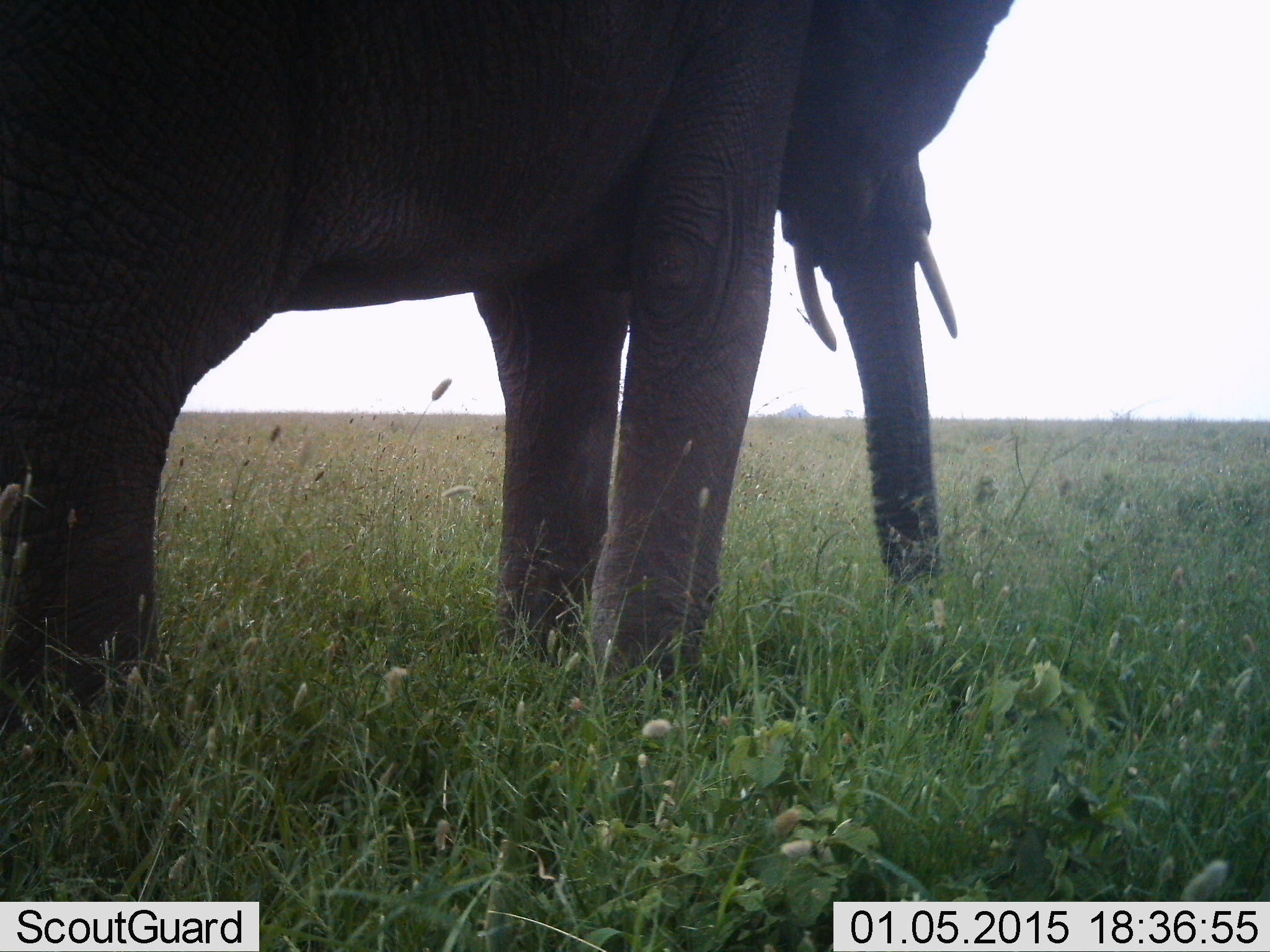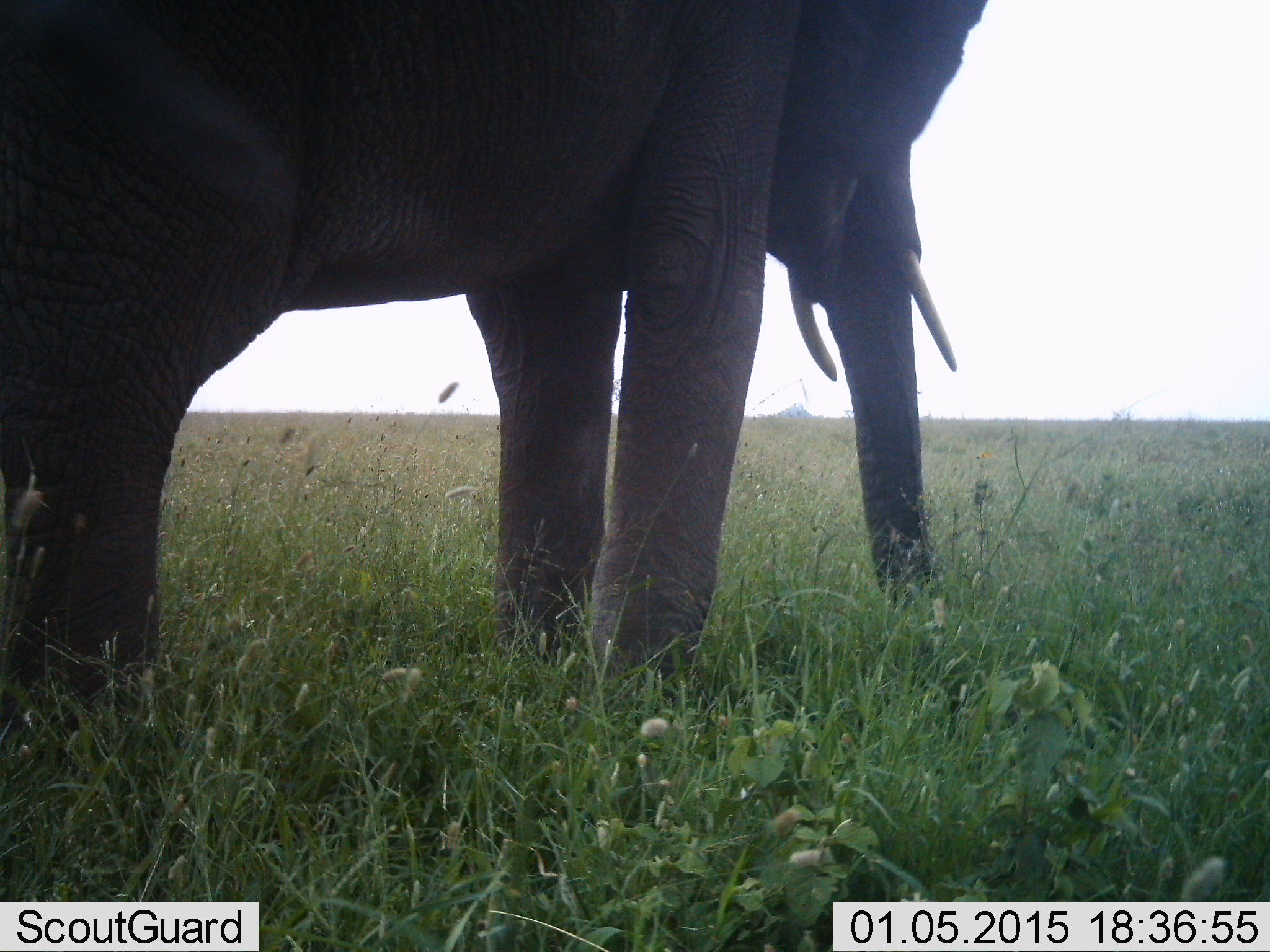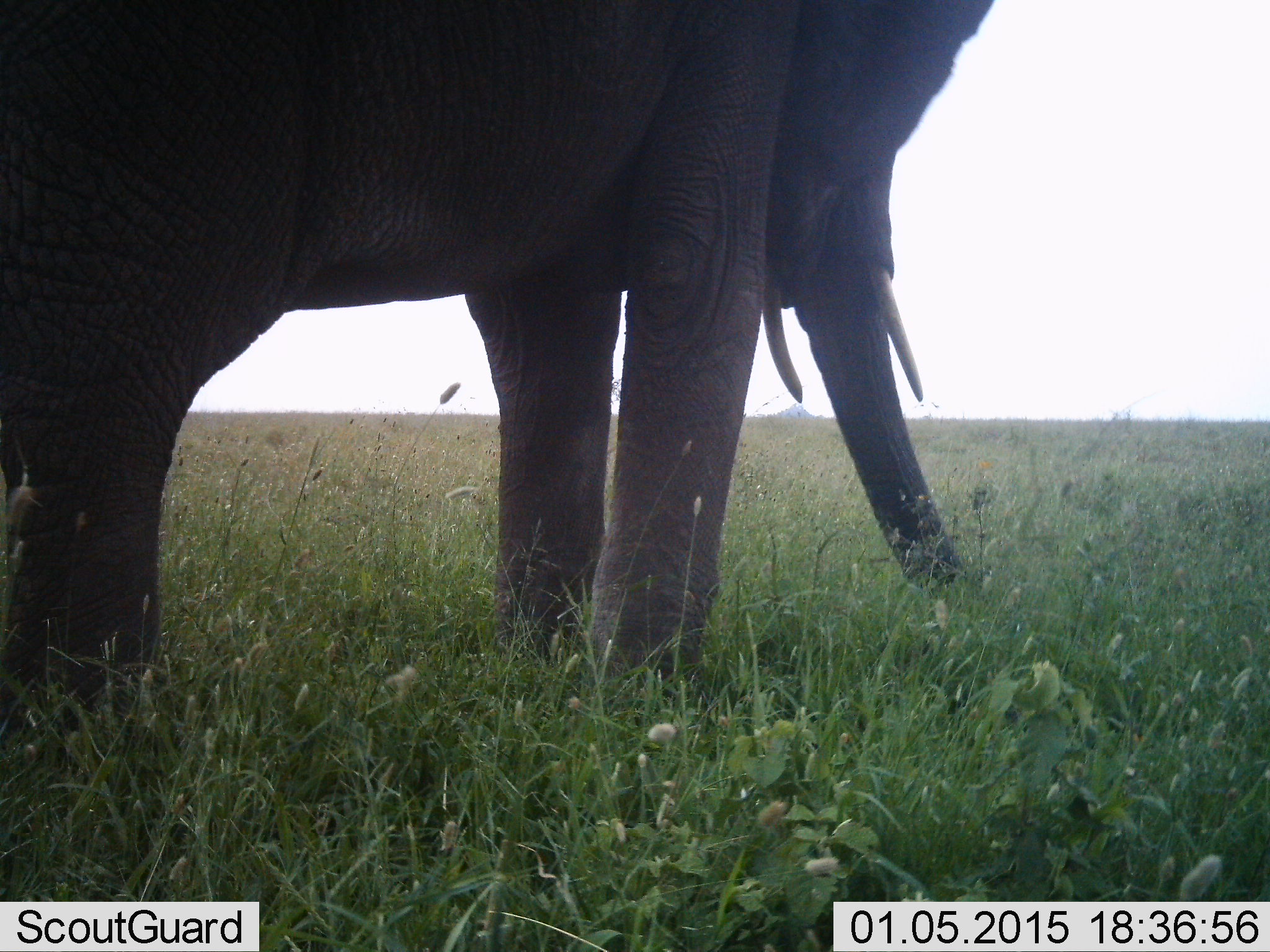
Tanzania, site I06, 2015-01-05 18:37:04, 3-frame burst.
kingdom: Animalia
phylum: Chordata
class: Mammalia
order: Proboscidea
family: Elephantidae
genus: Loxodonta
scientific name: Loxodonta africana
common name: african bush elephant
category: elephant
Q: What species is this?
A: Elephant (african bush elephant) (Loxodonta africana).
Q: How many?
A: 1.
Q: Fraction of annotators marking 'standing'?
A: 70%.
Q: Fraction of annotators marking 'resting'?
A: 0%.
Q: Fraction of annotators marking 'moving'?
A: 0%.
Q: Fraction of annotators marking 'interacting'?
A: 0%.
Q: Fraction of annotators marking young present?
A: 0%.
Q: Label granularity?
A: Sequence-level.